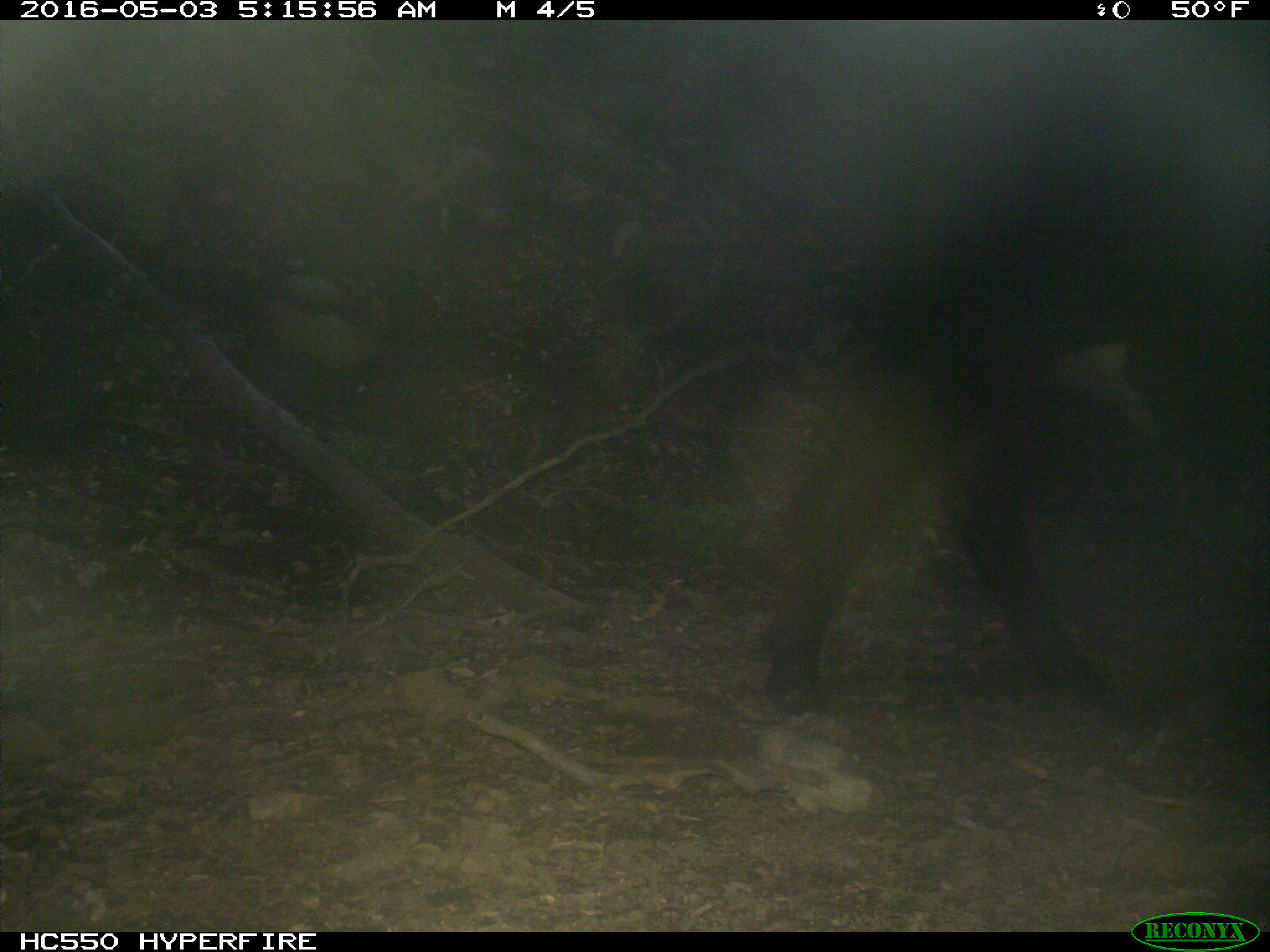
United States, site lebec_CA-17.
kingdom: Animalia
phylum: Chordata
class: Mammalia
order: Artiodactyla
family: Bovidae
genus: Bos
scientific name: Bos taurus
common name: domestic cow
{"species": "Bos taurus (domestic cow)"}